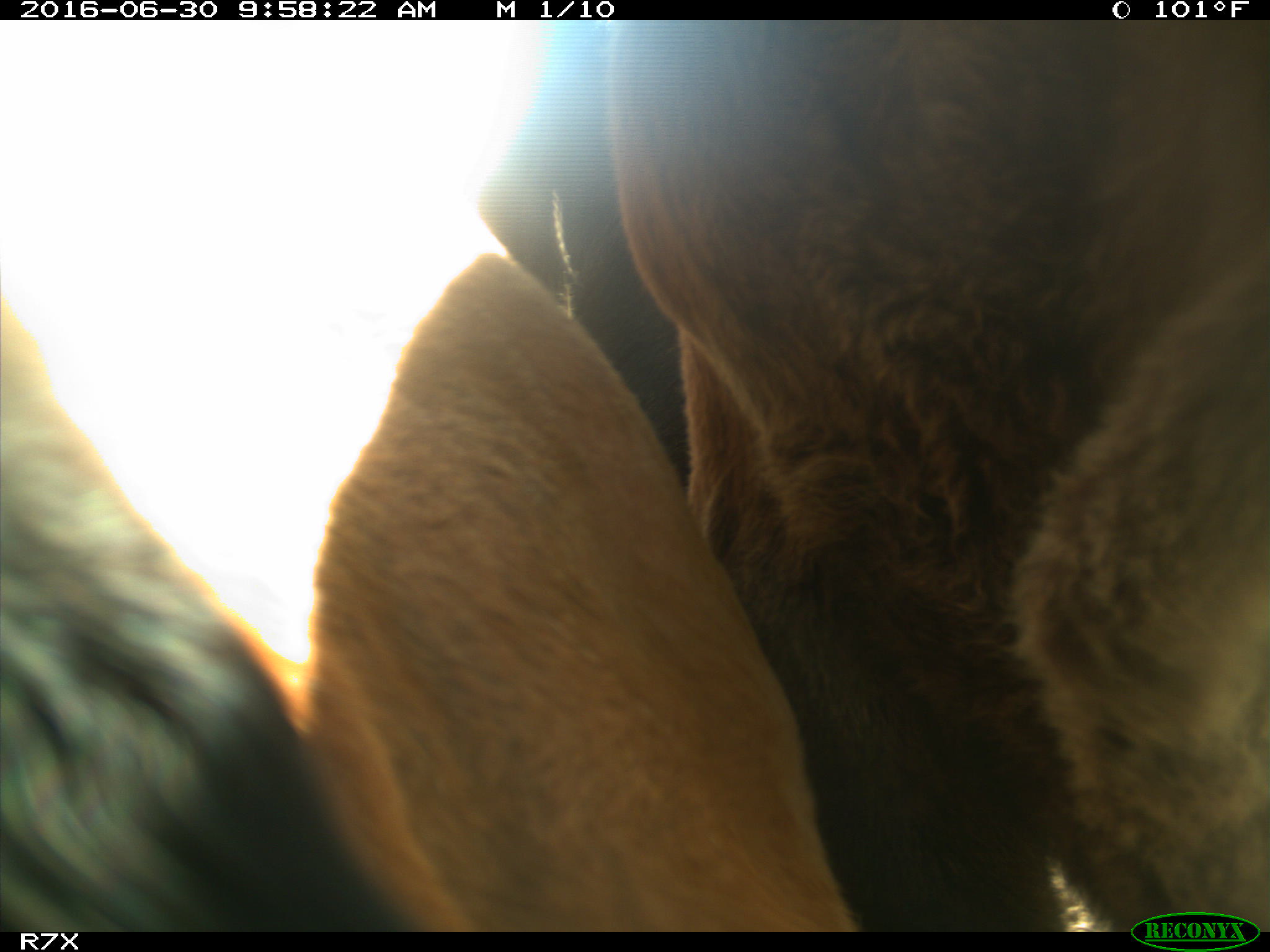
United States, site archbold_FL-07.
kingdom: Animalia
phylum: Chordata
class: Mammalia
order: Artiodactyla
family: Bovidae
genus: Bos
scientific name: Bos taurus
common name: domestic cow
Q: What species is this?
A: Bos taurus (domestic cow).